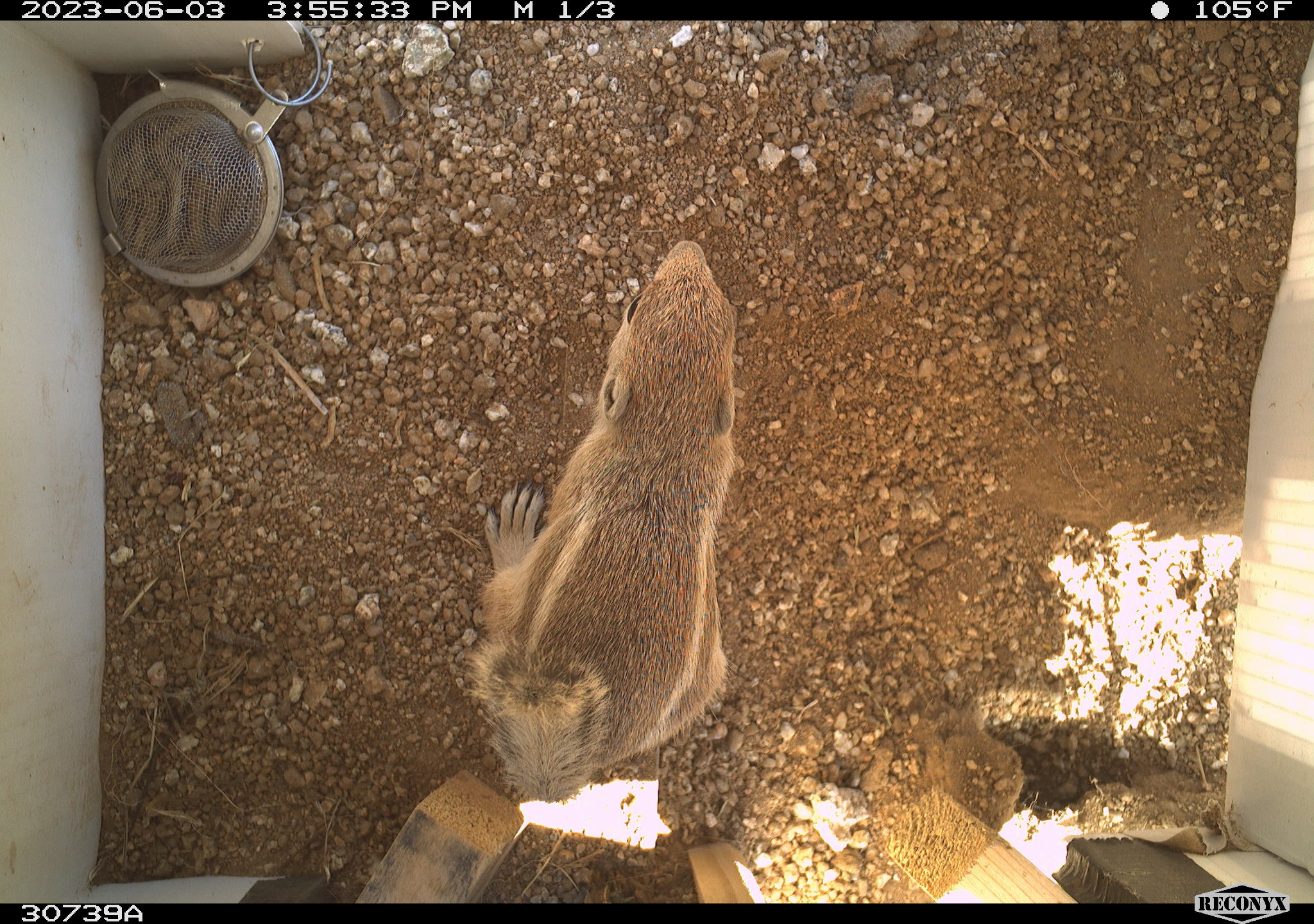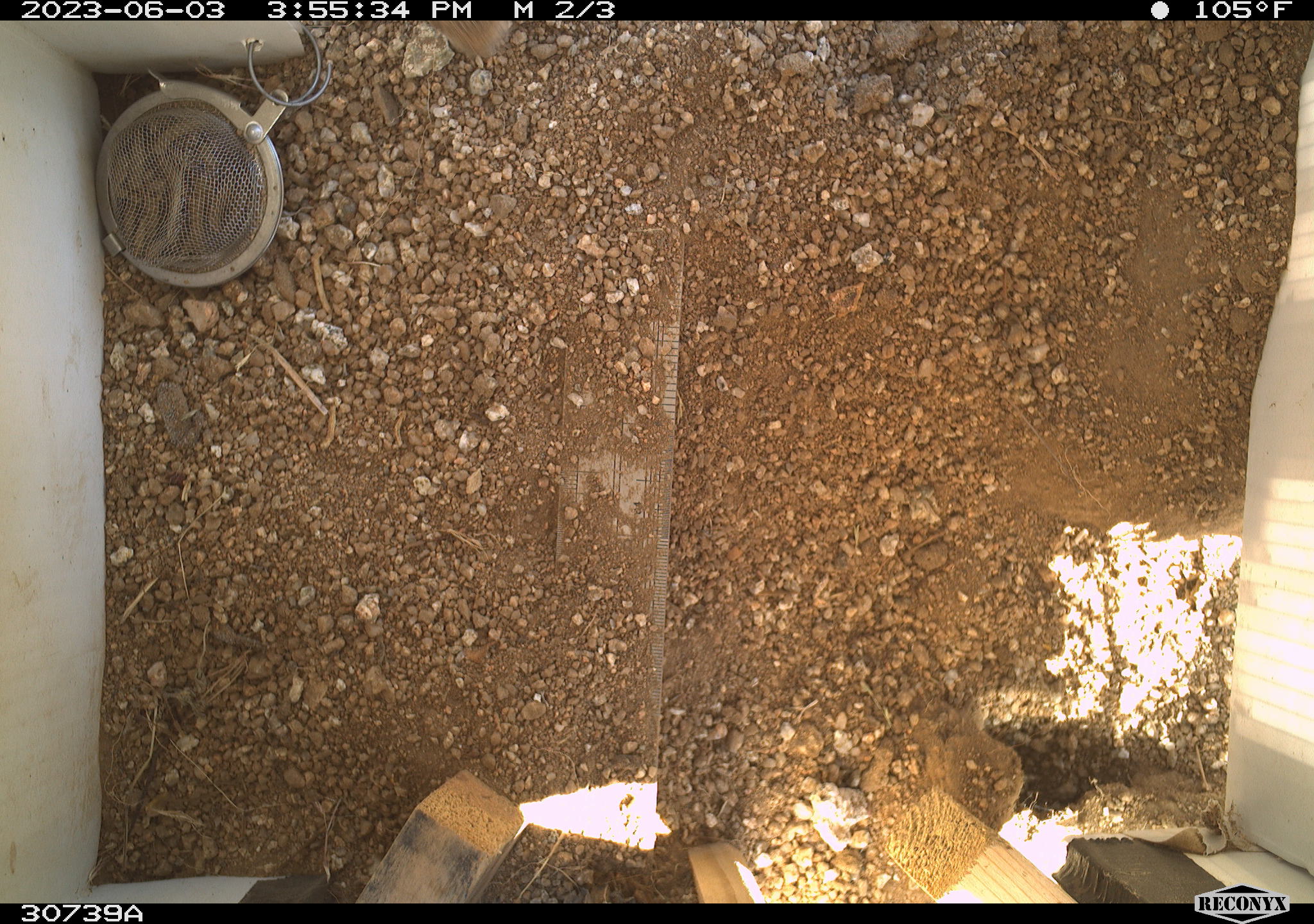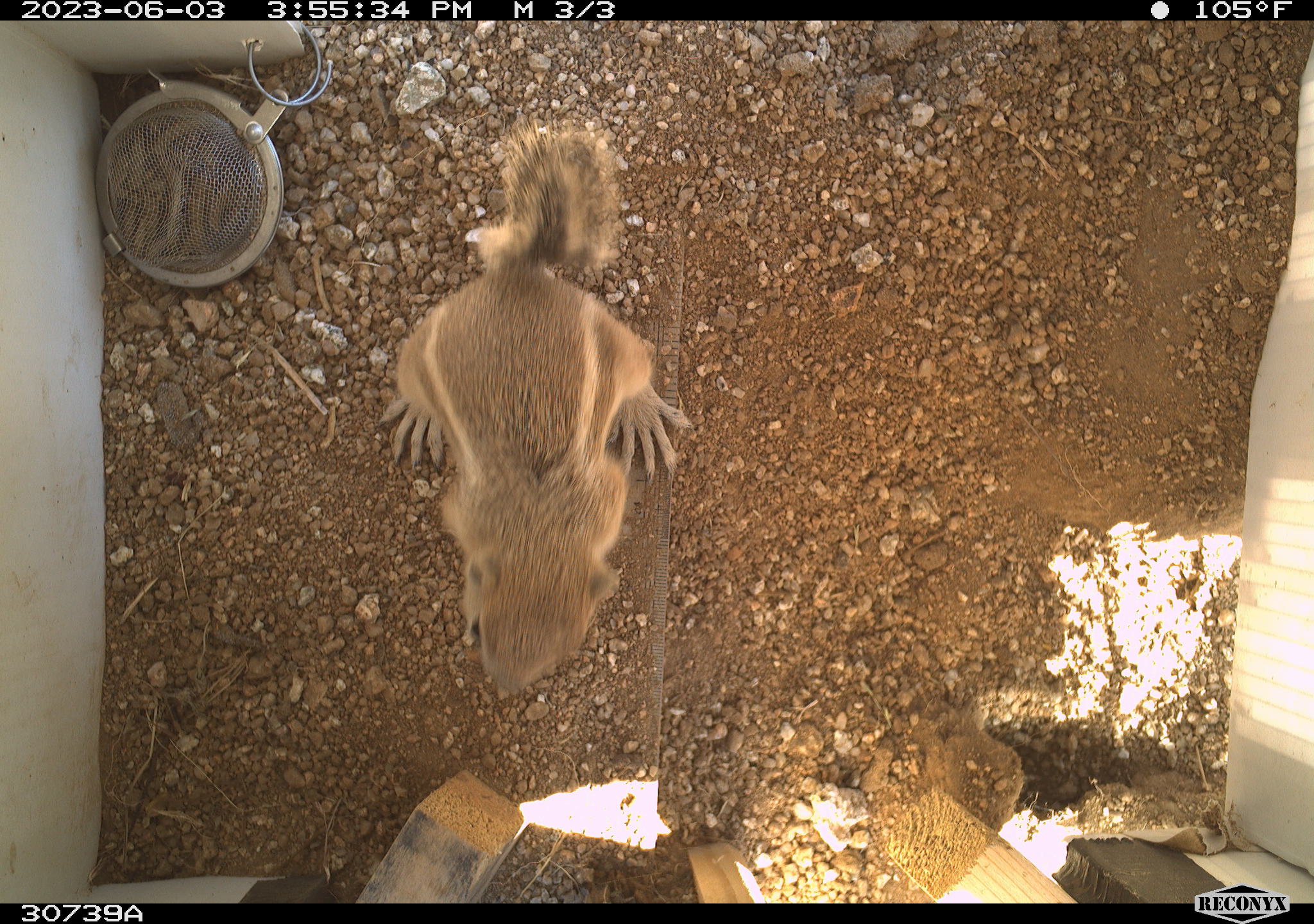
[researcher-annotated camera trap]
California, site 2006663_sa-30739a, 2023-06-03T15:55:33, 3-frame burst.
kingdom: Animalia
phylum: Chordata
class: Mammalia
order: Rodentia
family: Sciuridae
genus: Ammospermophilus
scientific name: Ammospermophilus leucurus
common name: white-tailed antelope squirrel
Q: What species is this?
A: White-tailed antelope squirrel (Ammospermophilus leucurus).